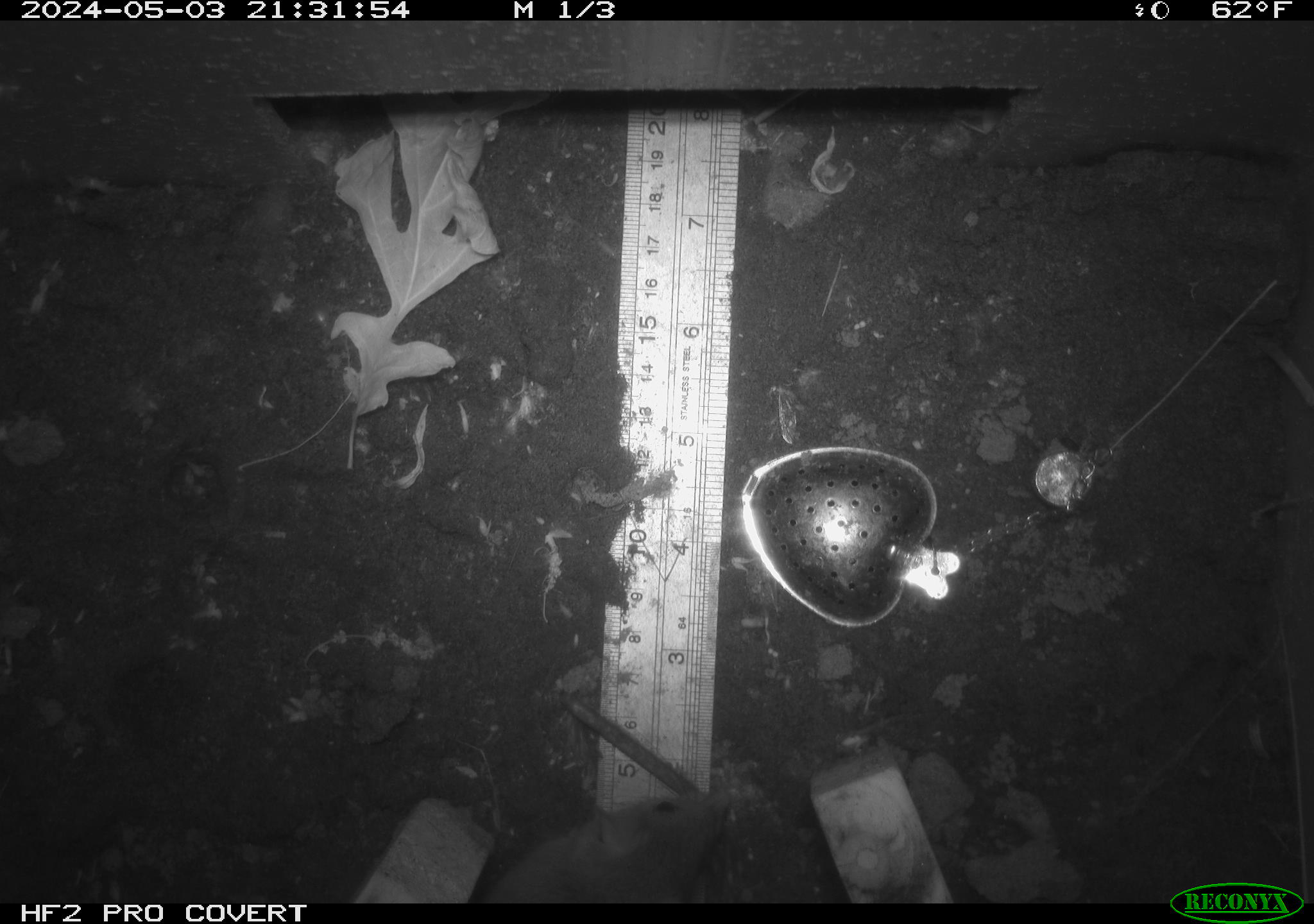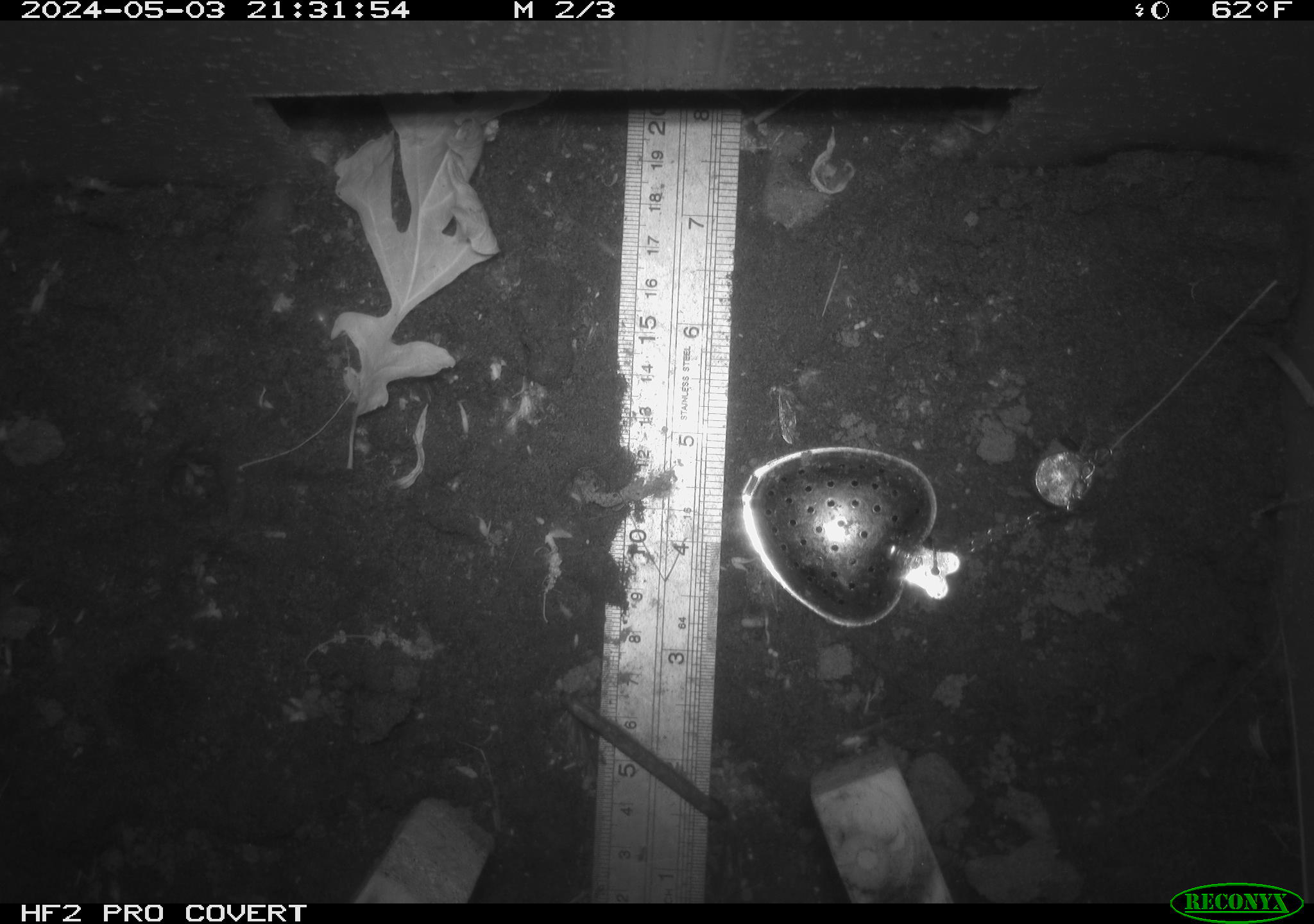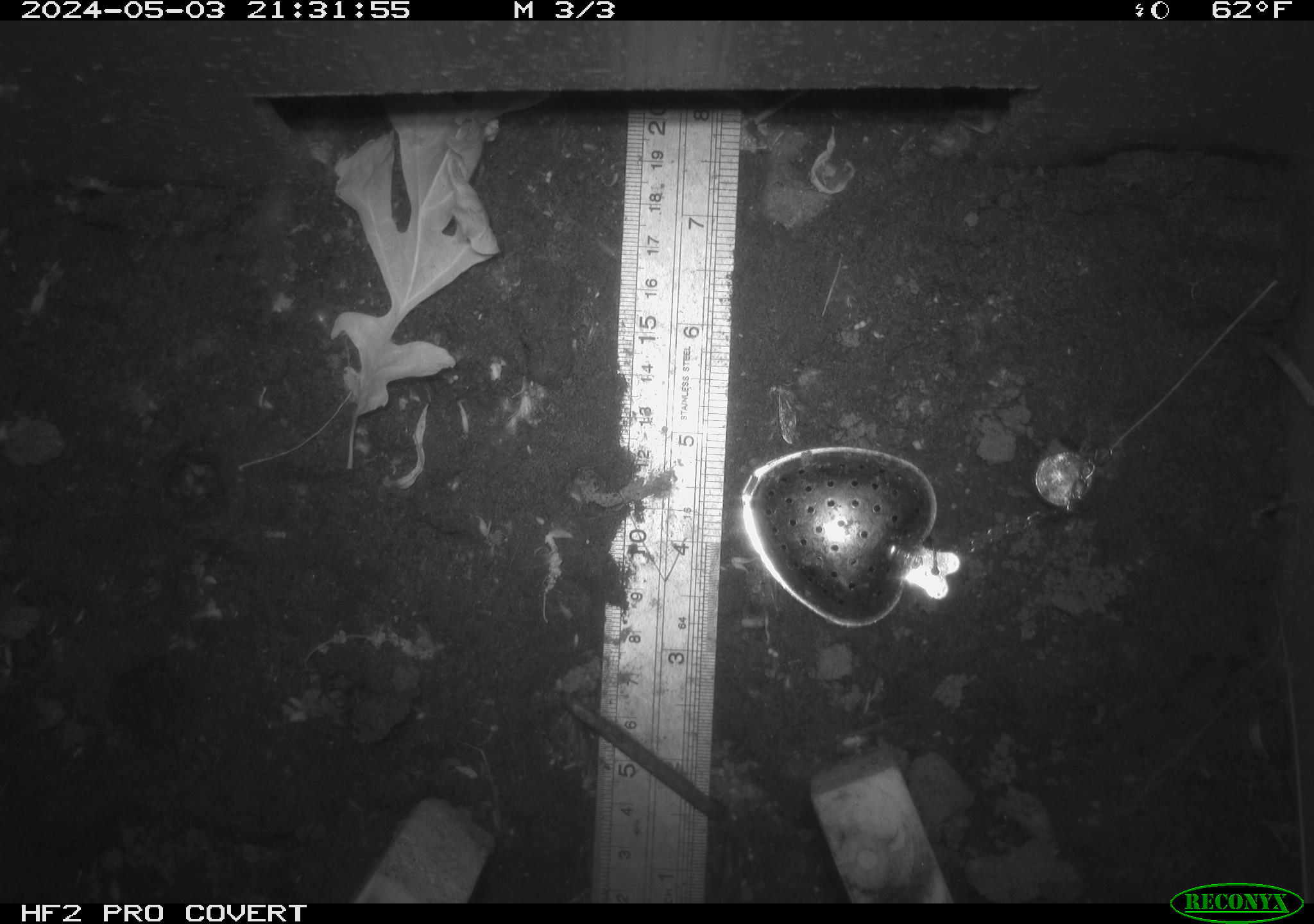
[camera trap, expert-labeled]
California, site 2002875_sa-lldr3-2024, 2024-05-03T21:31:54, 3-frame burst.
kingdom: Animalia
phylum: Chordata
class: Mammalia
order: Rodentia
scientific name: Rodentia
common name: rodent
Rodent (Rodentia).